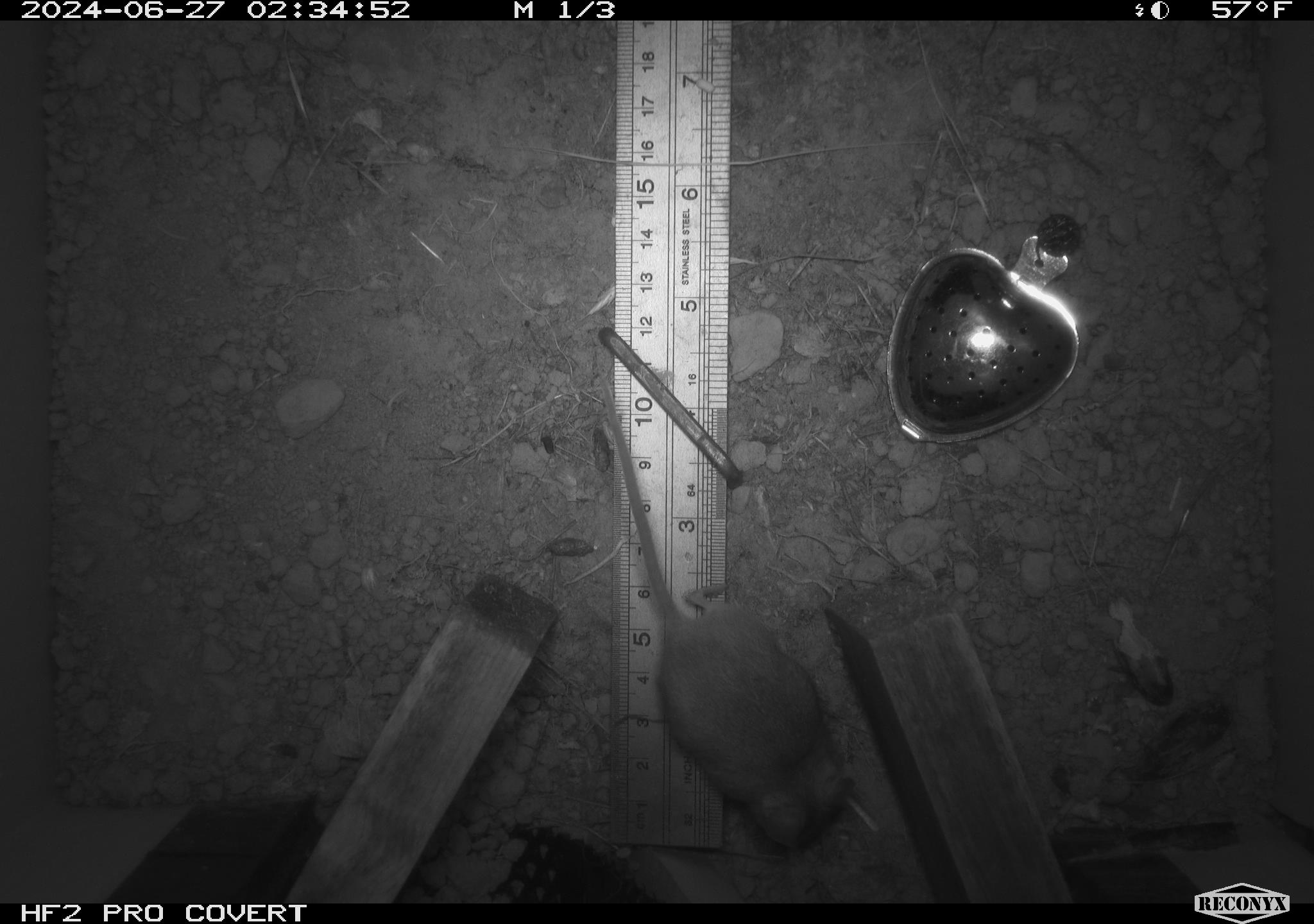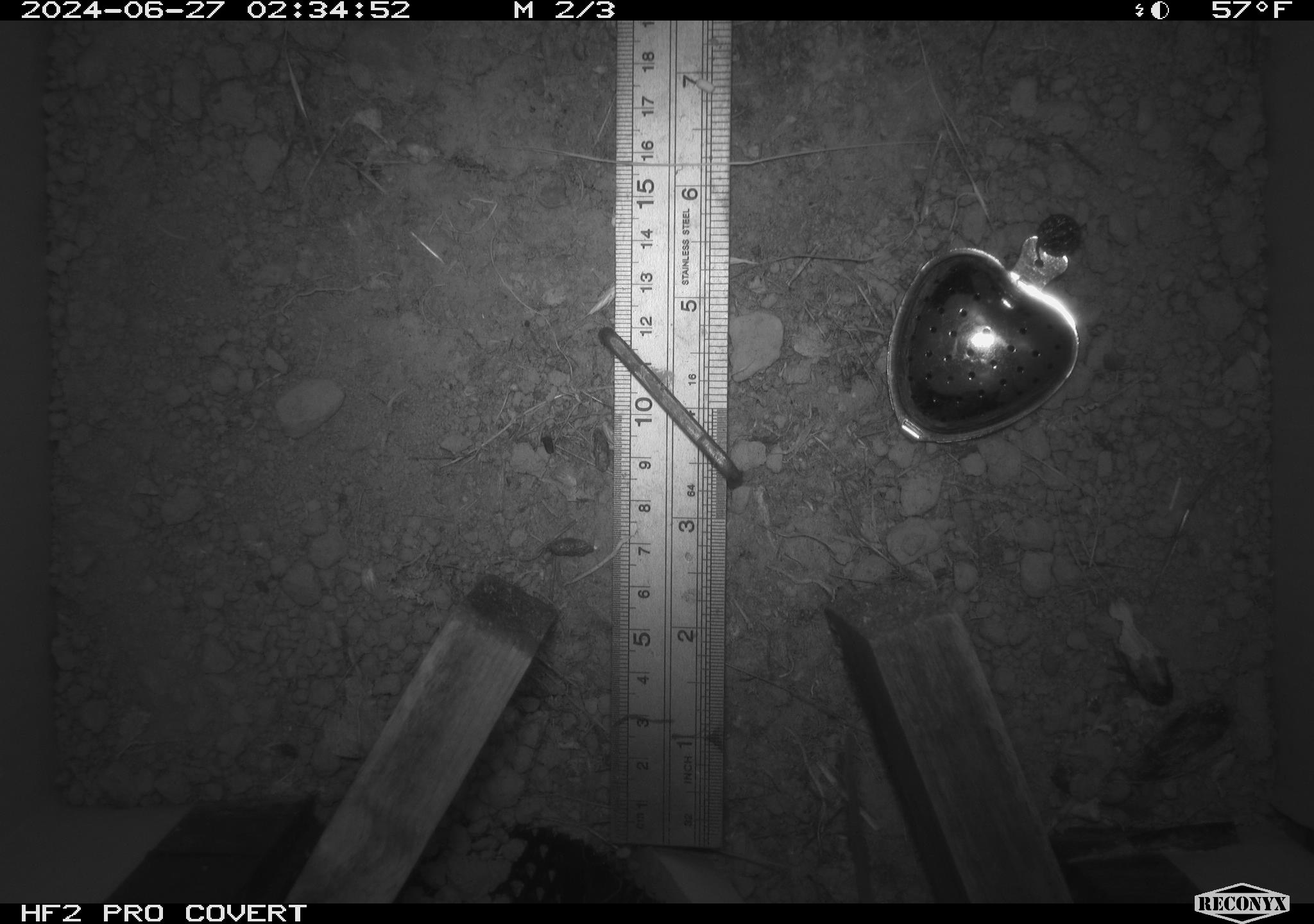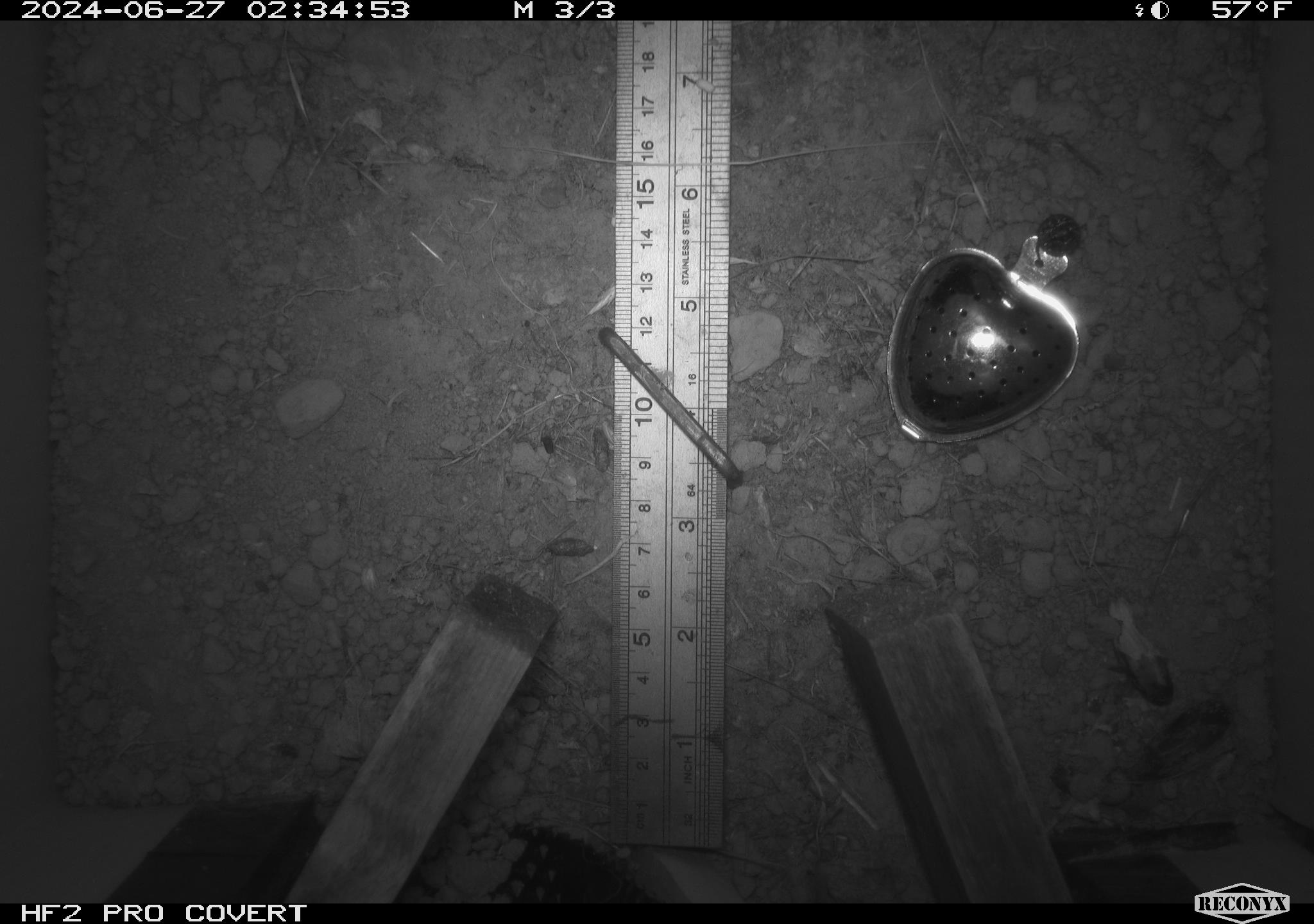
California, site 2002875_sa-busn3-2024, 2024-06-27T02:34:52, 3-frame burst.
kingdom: Animalia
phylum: Chordata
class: Mammalia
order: Rodentia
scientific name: Rodentia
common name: mouse species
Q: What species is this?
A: Mouse species (Rodentia).